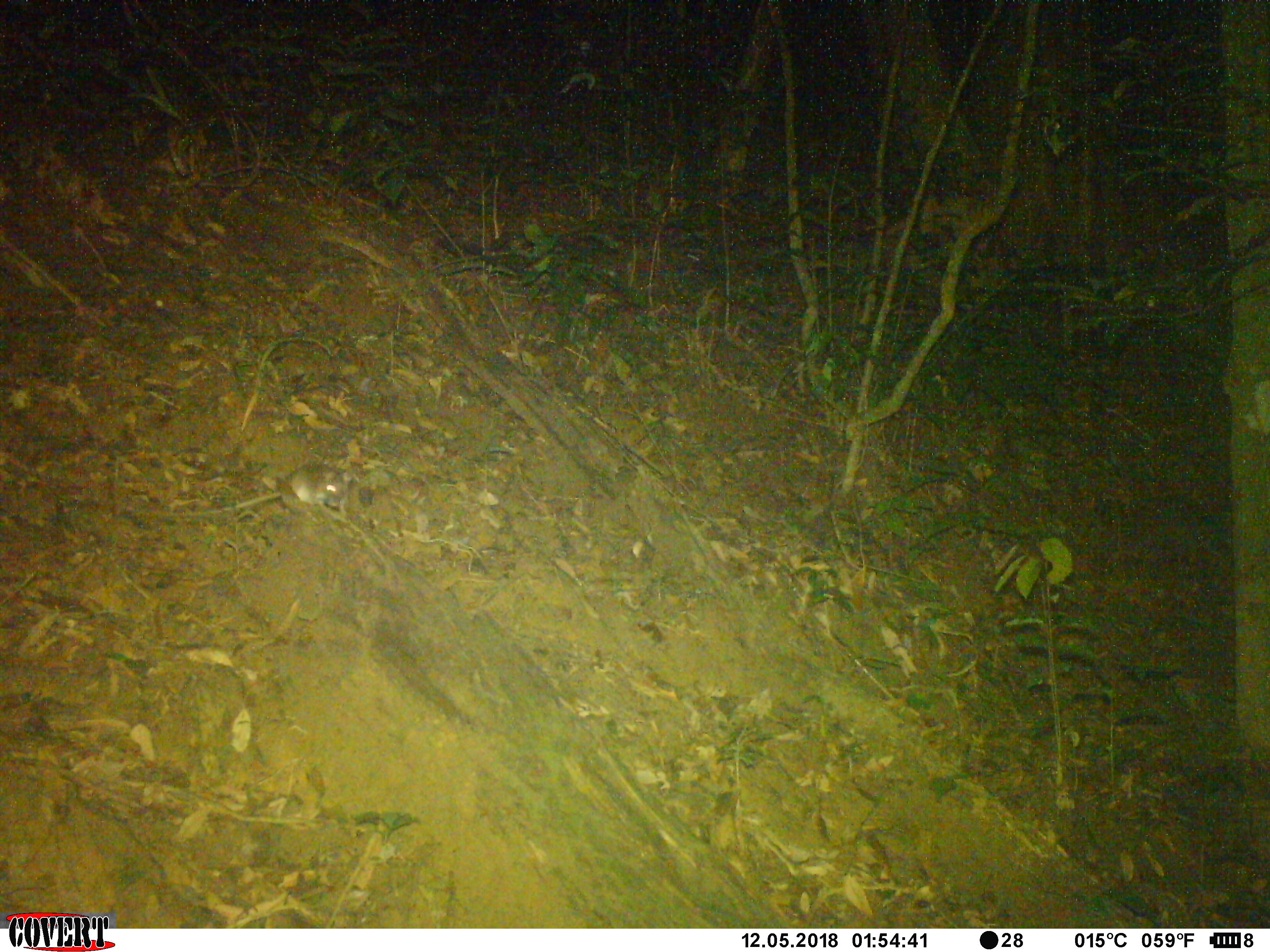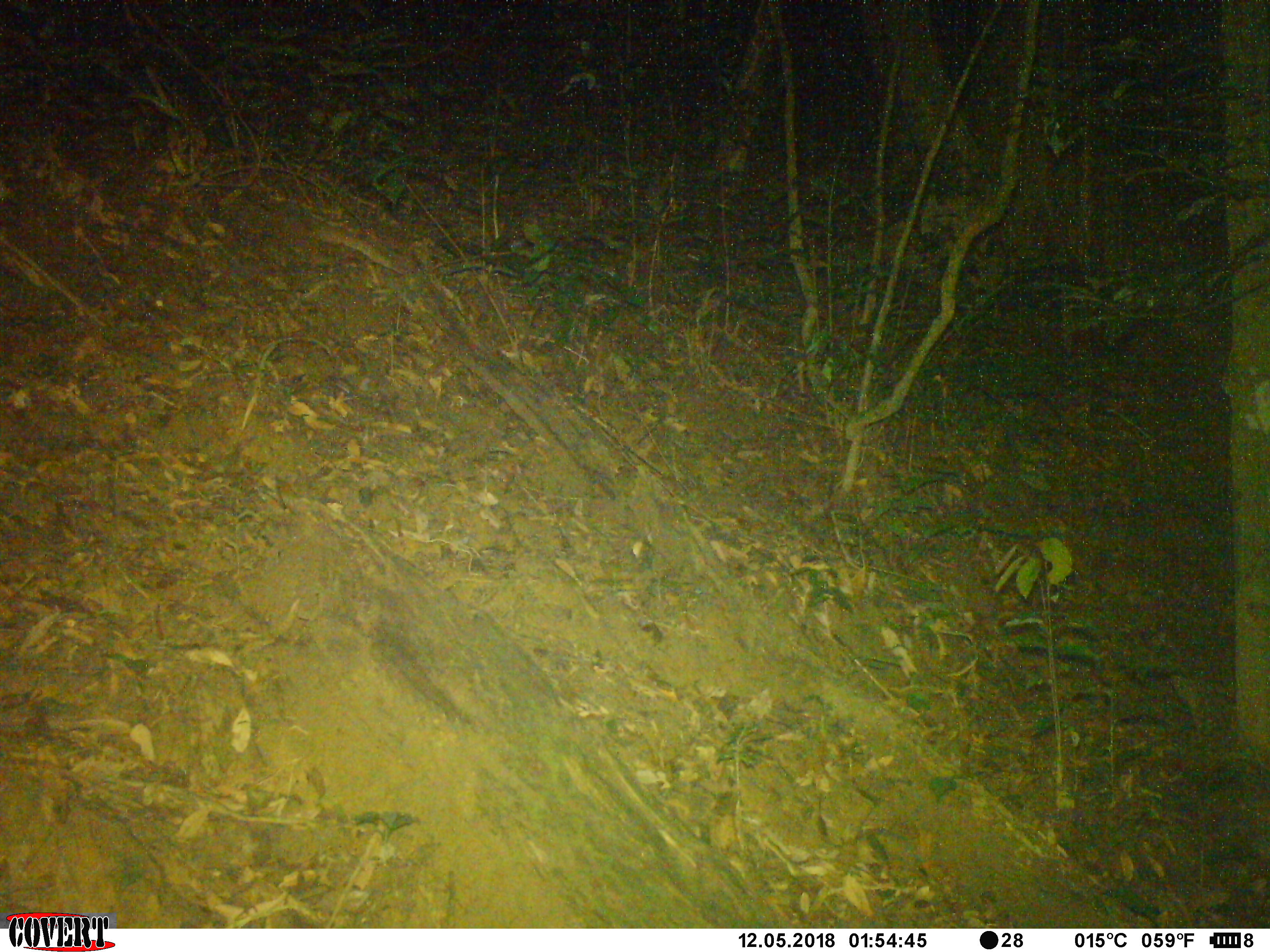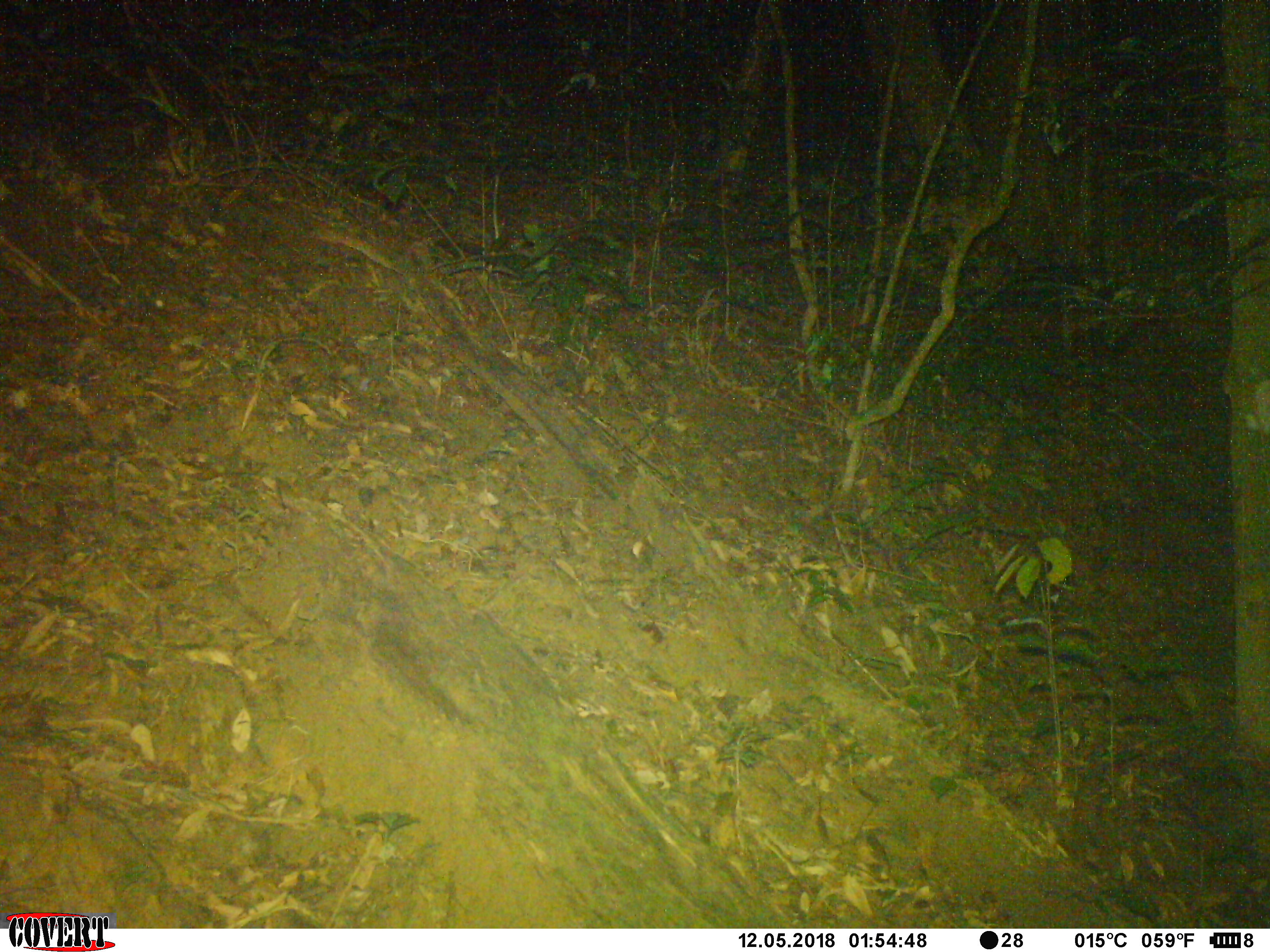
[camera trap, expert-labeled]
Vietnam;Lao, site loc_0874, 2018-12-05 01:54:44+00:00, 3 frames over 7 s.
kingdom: Animalia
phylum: Chordata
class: Mammalia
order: Rodentia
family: Muridae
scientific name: Muridae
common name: old-world mice and rats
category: unidentified murid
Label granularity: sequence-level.